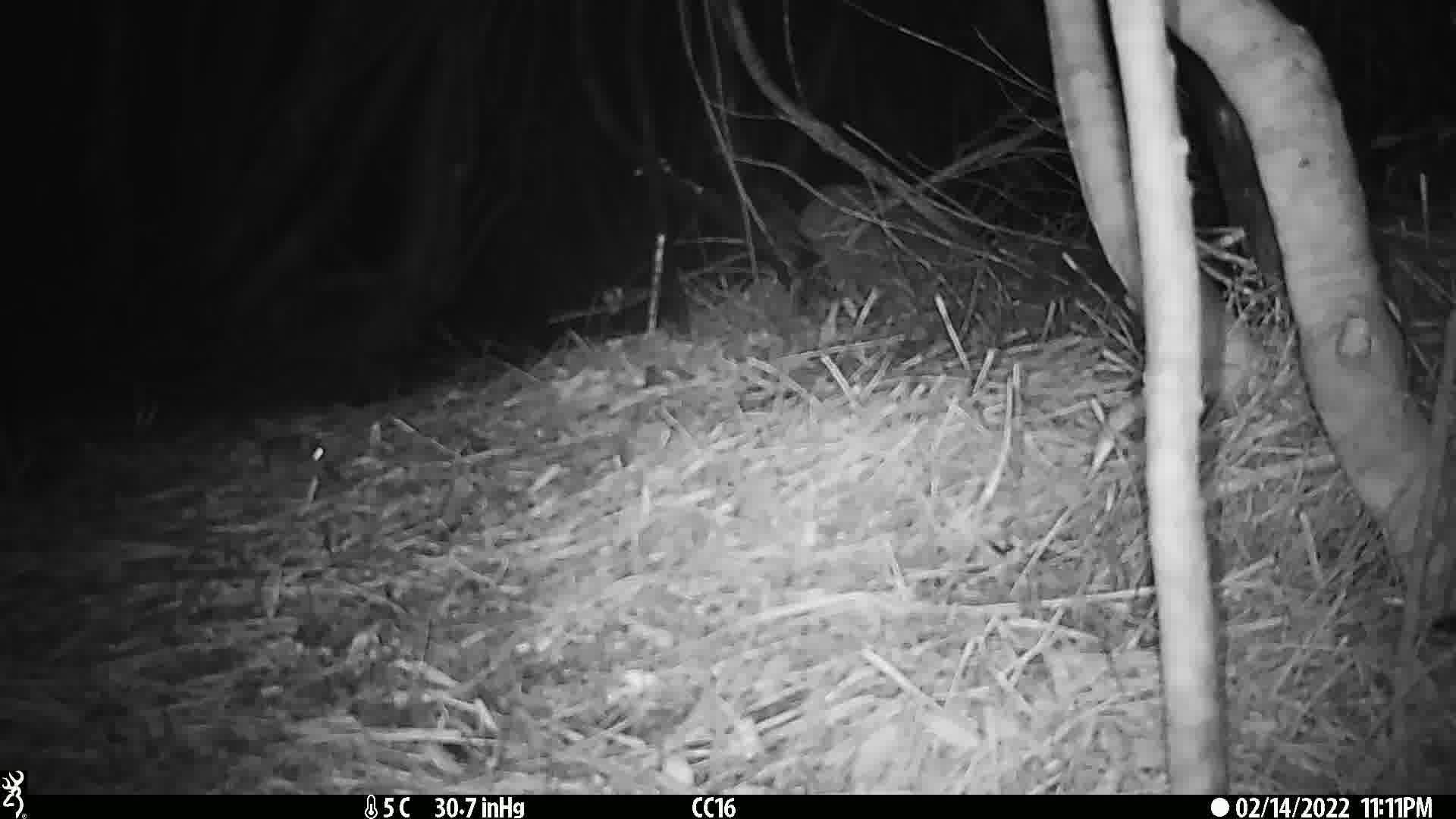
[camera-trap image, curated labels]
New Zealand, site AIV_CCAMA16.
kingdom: Animalia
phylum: Chordata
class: Mammalia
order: Rodentia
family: Muridae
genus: Mus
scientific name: Mus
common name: mouse